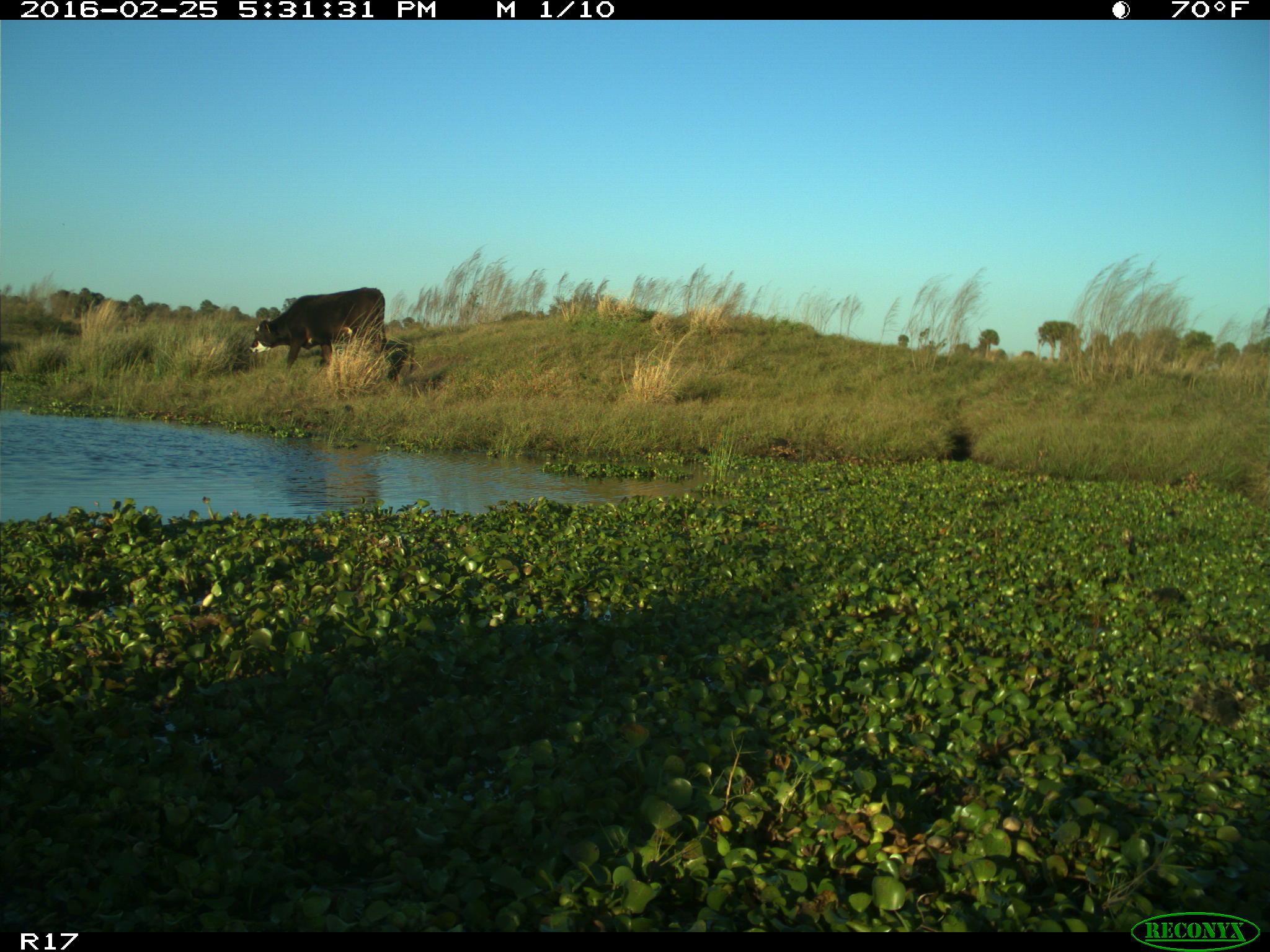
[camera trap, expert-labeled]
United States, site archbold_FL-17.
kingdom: Animalia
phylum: Chordata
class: Mammalia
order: Artiodactyla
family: Bovidae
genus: Bos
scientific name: Bos taurus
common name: domestic cow